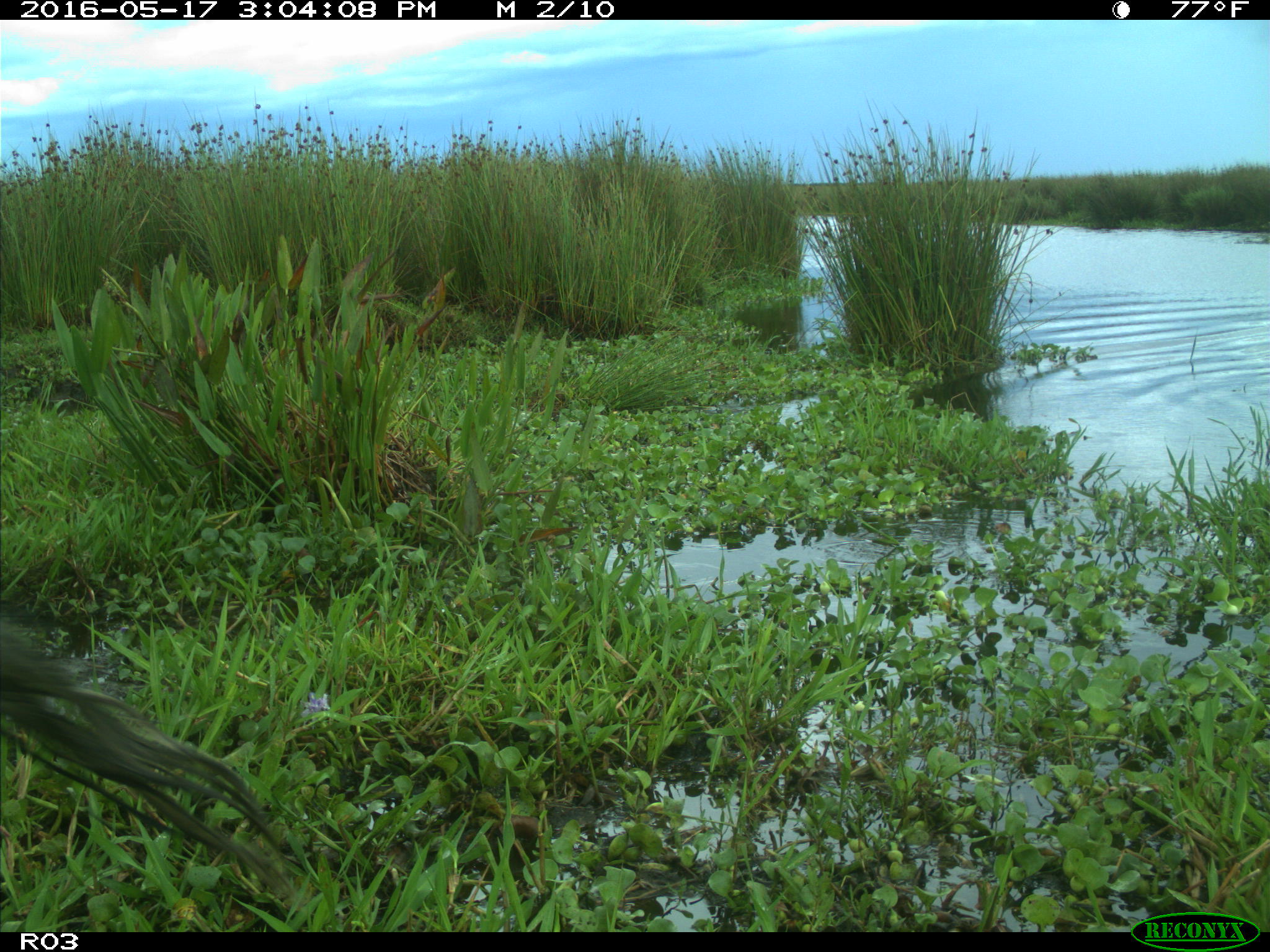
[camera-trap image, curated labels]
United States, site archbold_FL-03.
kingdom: Animalia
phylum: Chordata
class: Mammalia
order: Artiodactyla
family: Bovidae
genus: Bos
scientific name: Bos taurus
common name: domestic cow